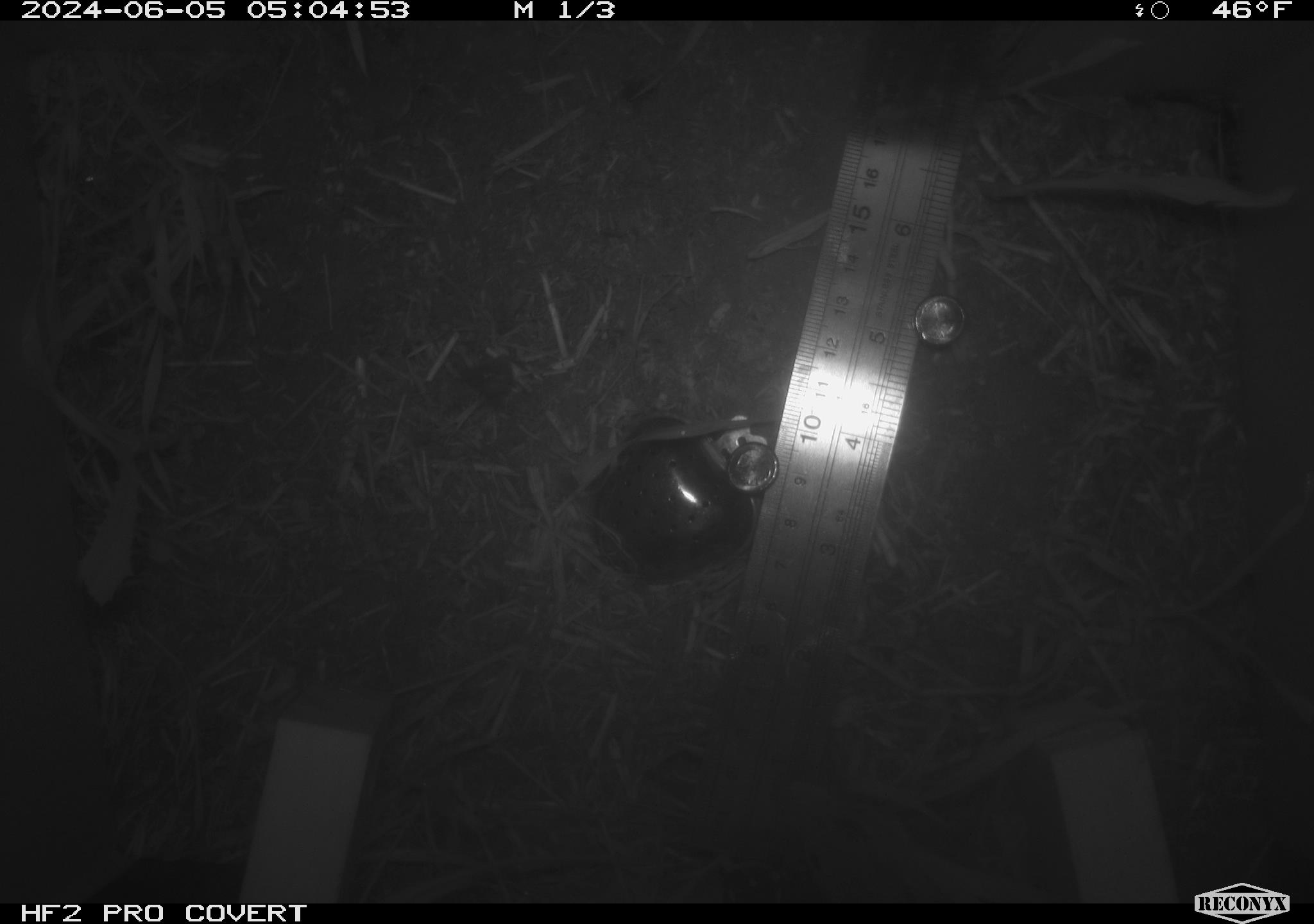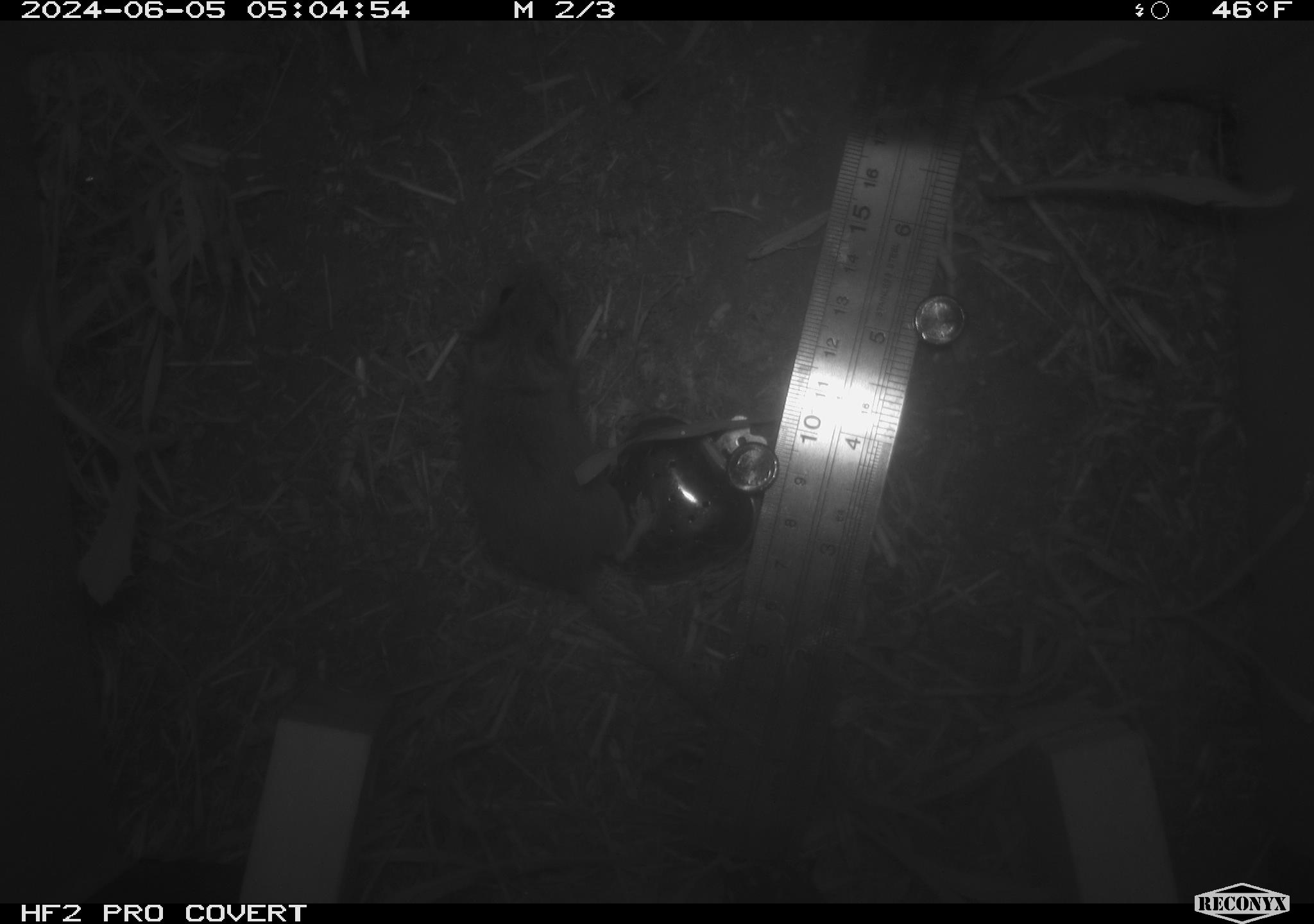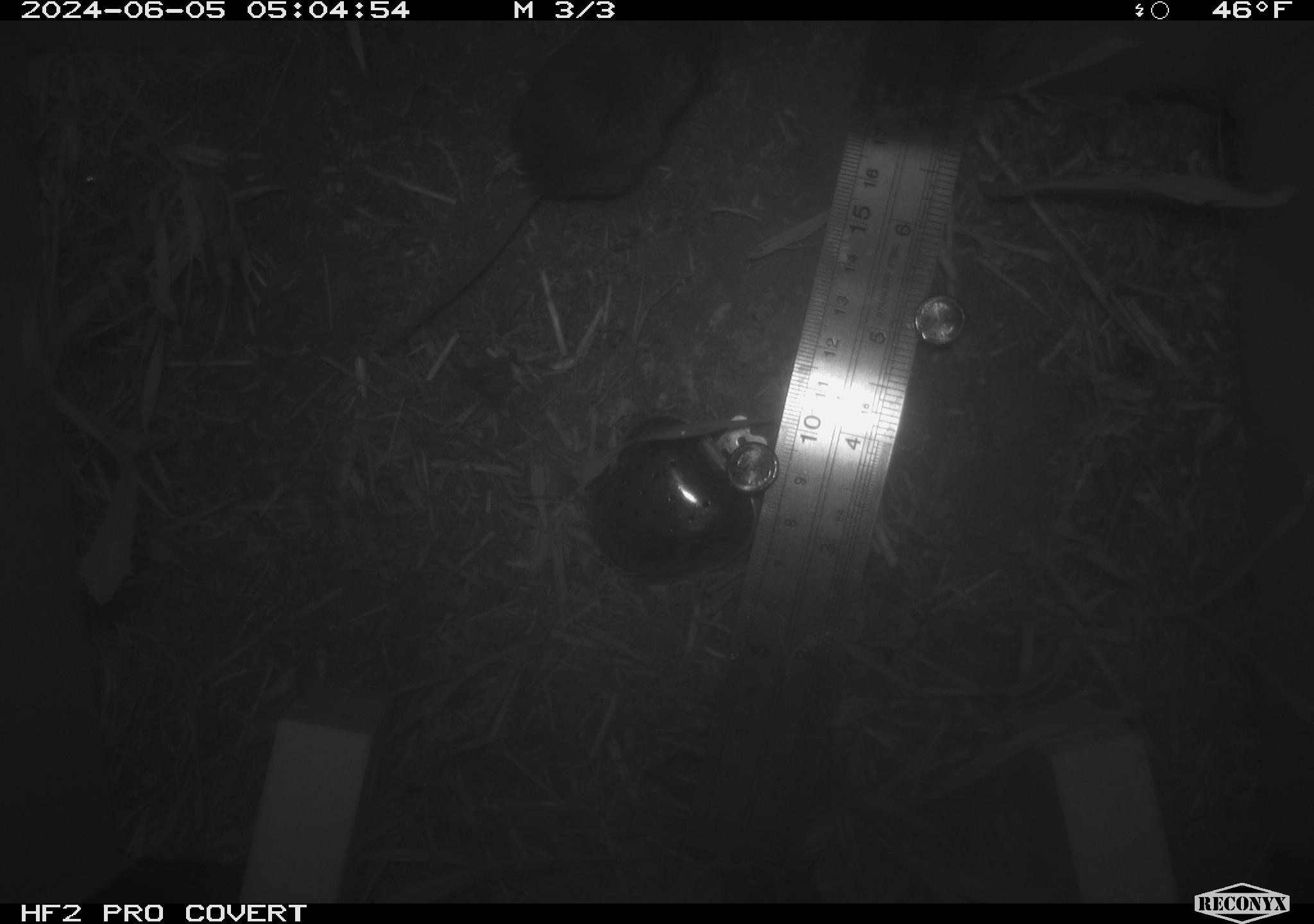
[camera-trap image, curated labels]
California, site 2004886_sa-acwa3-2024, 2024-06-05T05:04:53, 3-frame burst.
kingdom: Animalia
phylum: Chordata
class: Mammalia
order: Rodentia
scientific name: Rodentia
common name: mouse species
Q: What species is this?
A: Mouse species (Rodentia).